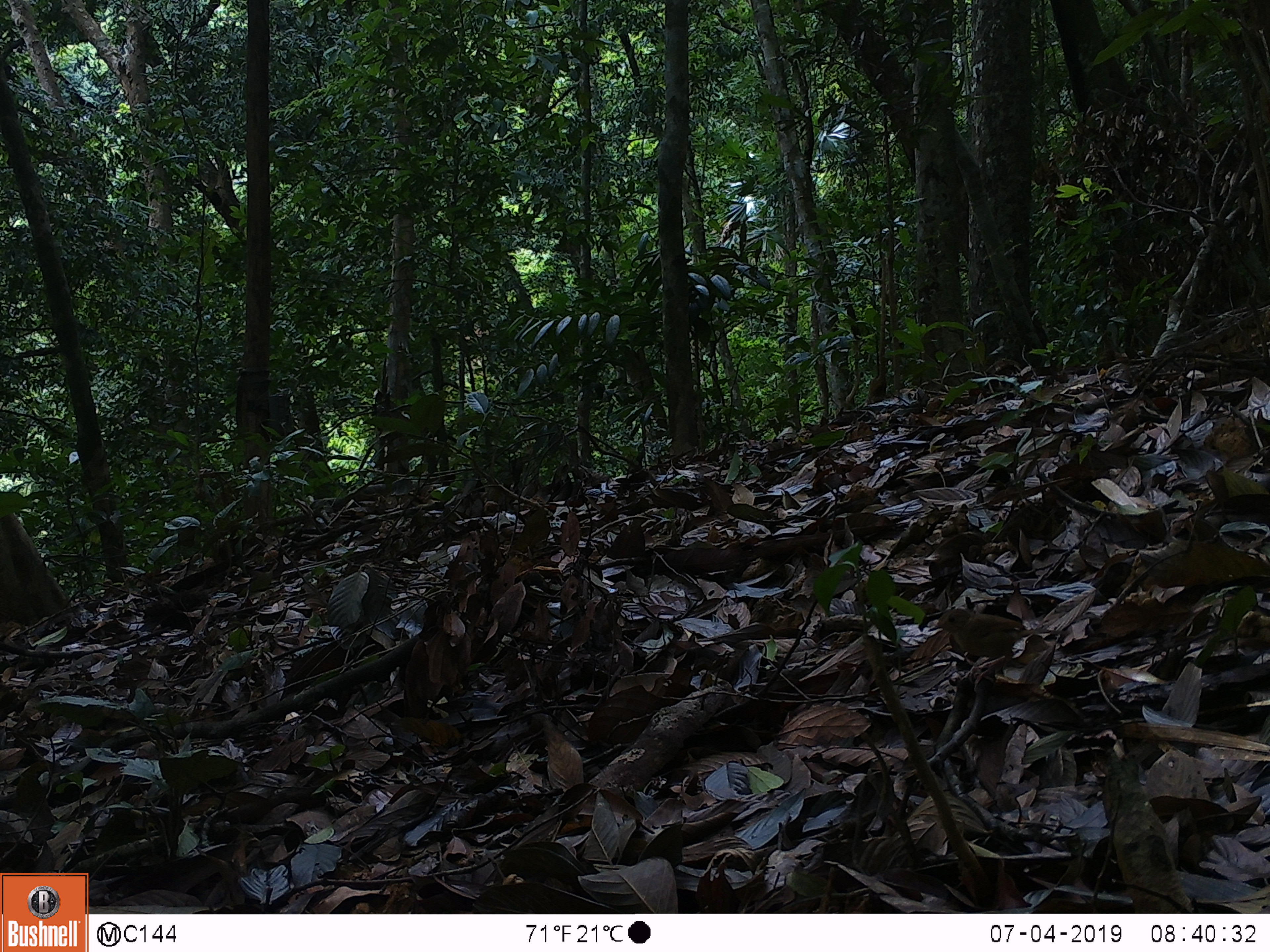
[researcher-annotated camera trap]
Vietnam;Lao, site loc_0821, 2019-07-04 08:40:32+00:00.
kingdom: Animalia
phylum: Chordata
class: Mammalia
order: Carnivora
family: Herpestidae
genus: Urva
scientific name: Urva urva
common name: crab-eating mongoose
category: crab eating mongoose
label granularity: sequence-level